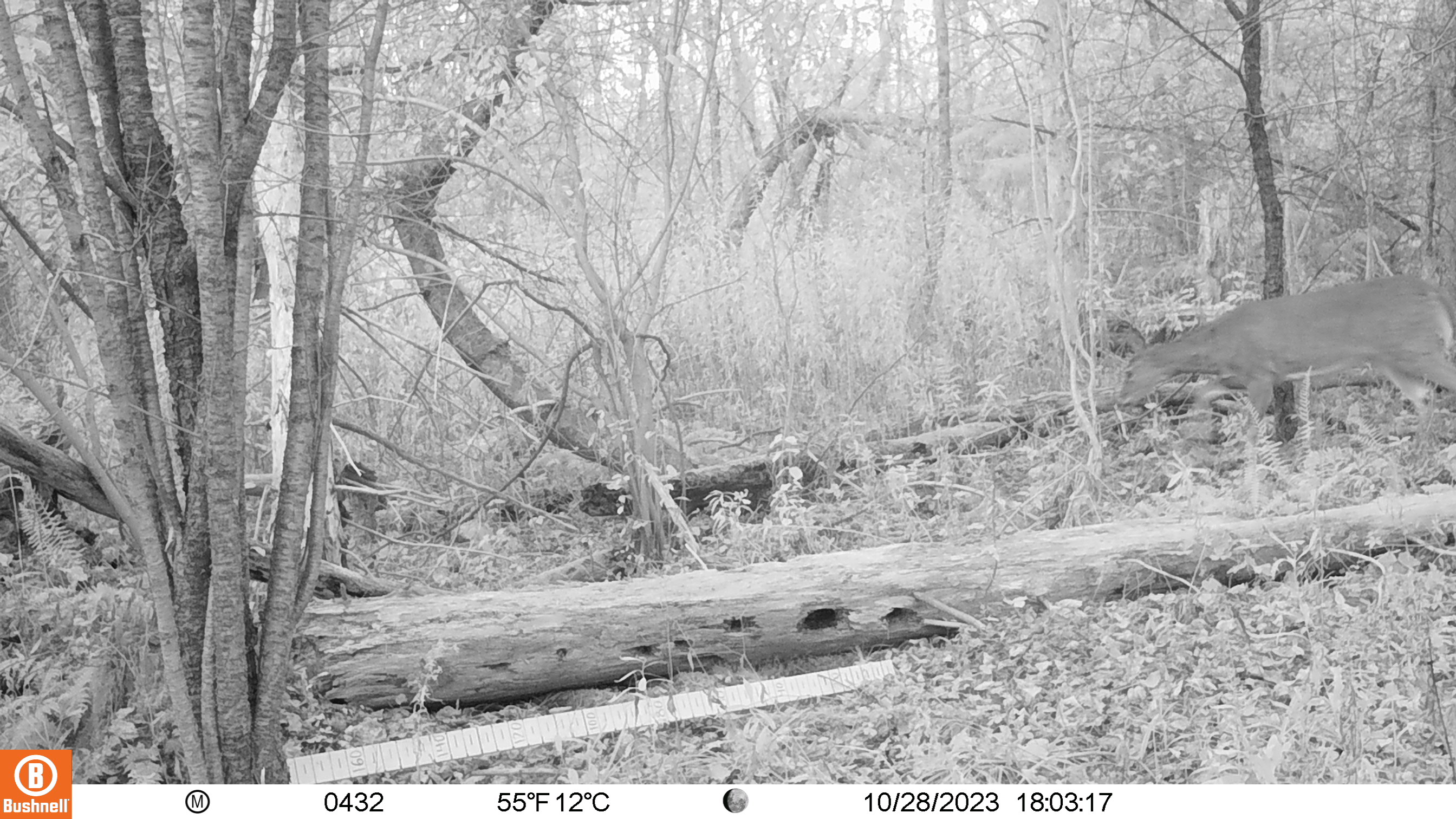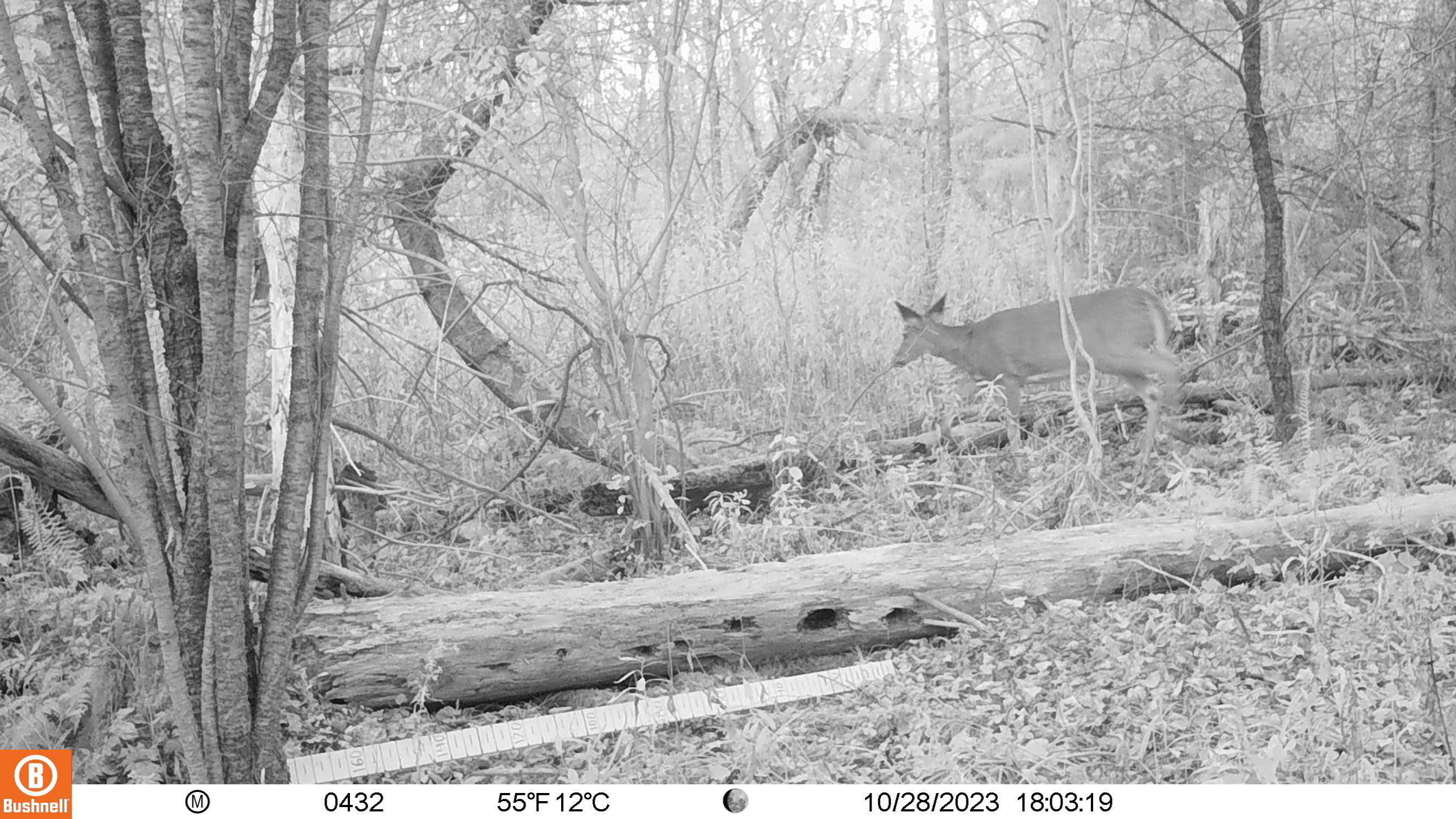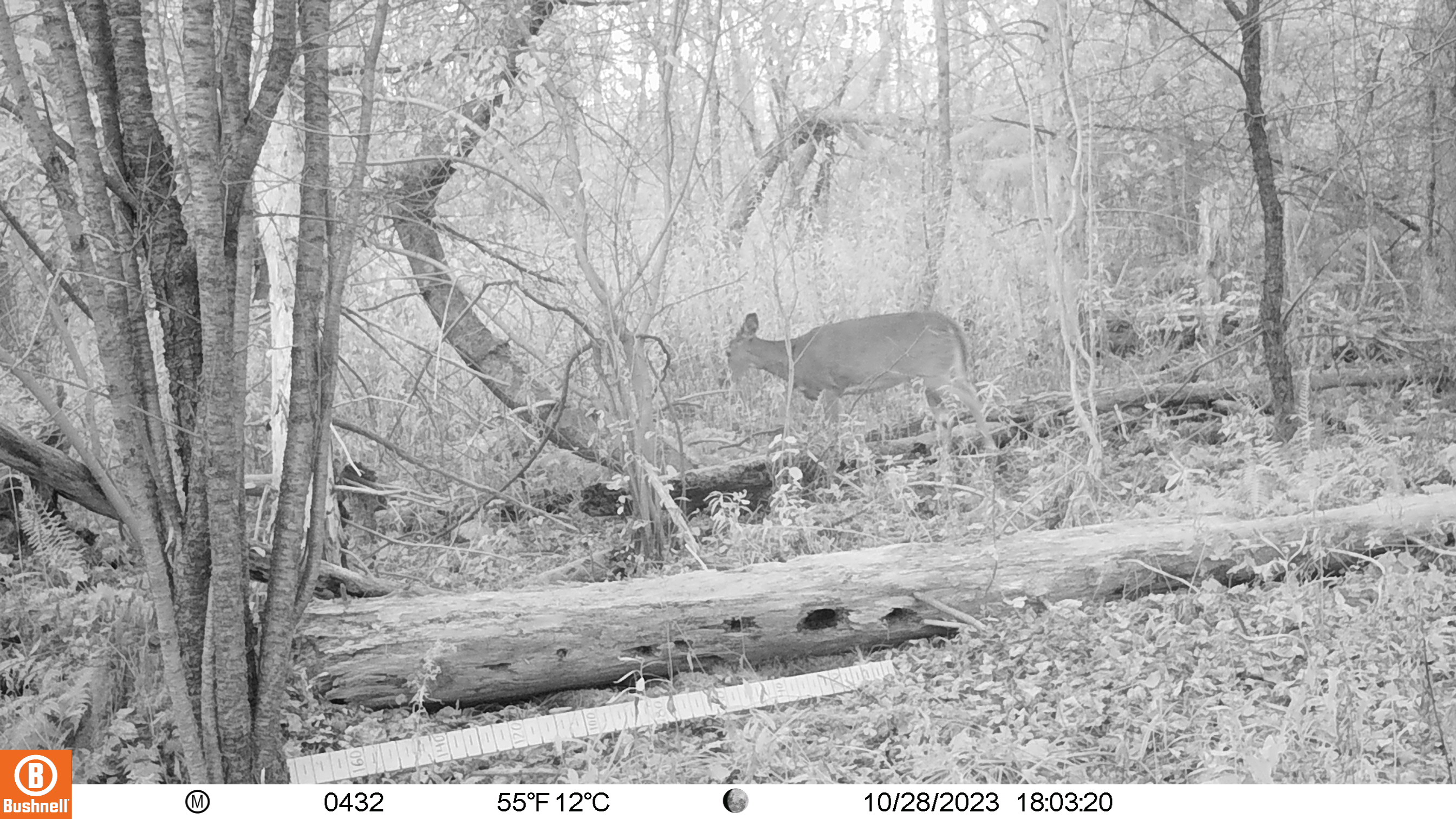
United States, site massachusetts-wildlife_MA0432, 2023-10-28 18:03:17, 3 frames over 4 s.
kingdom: Animalia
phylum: Chordata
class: Mammalia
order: Artiodactyla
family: Cervidae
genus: Odocoileus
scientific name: Odocoileus virginianus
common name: white-tailed deer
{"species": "white-tailed deer (Odocoileus virginianus)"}